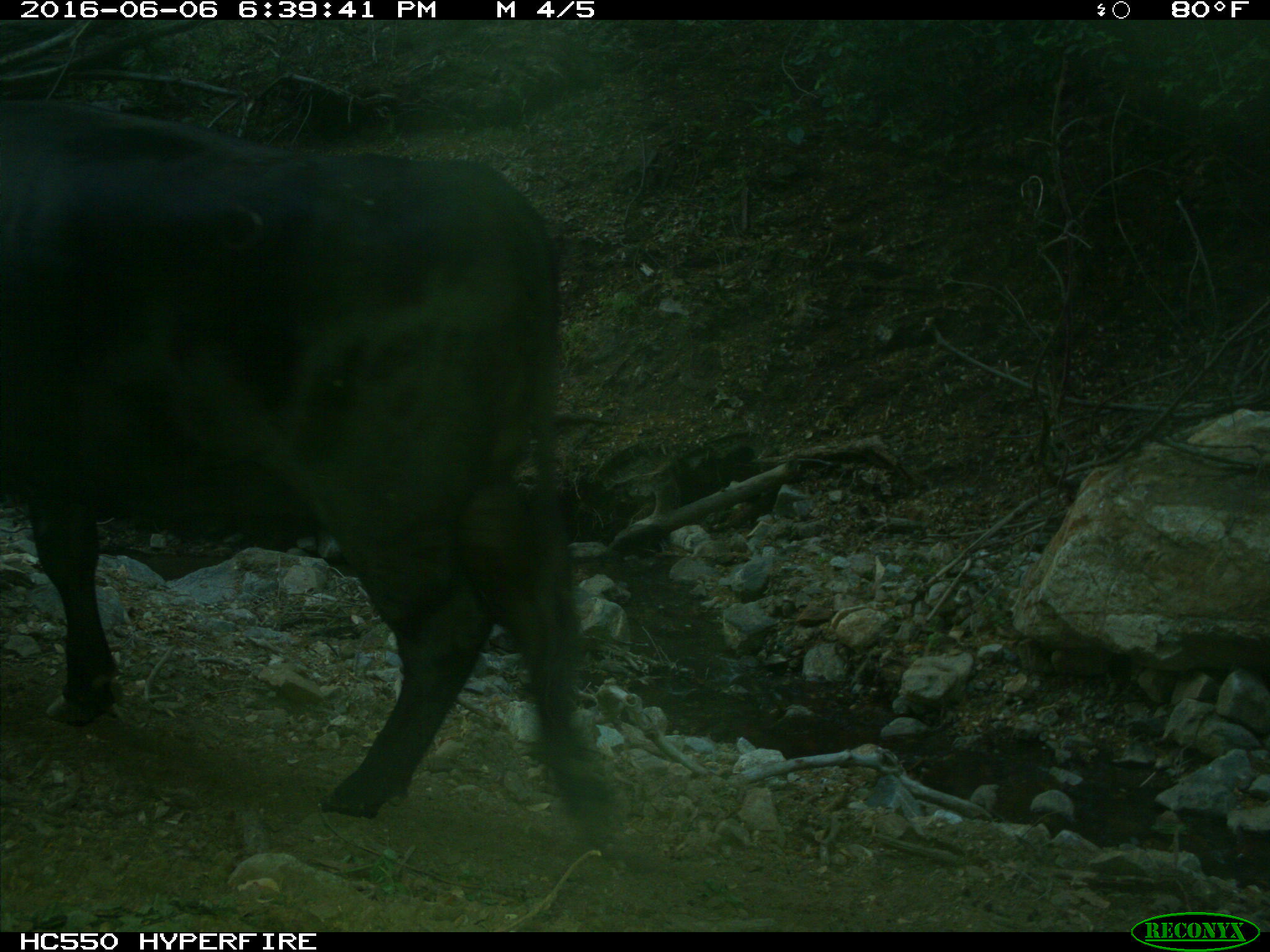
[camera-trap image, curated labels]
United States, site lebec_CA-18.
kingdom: Animalia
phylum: Chordata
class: Mammalia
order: Artiodactyla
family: Bovidae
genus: Bos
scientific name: Bos taurus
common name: domestic cow